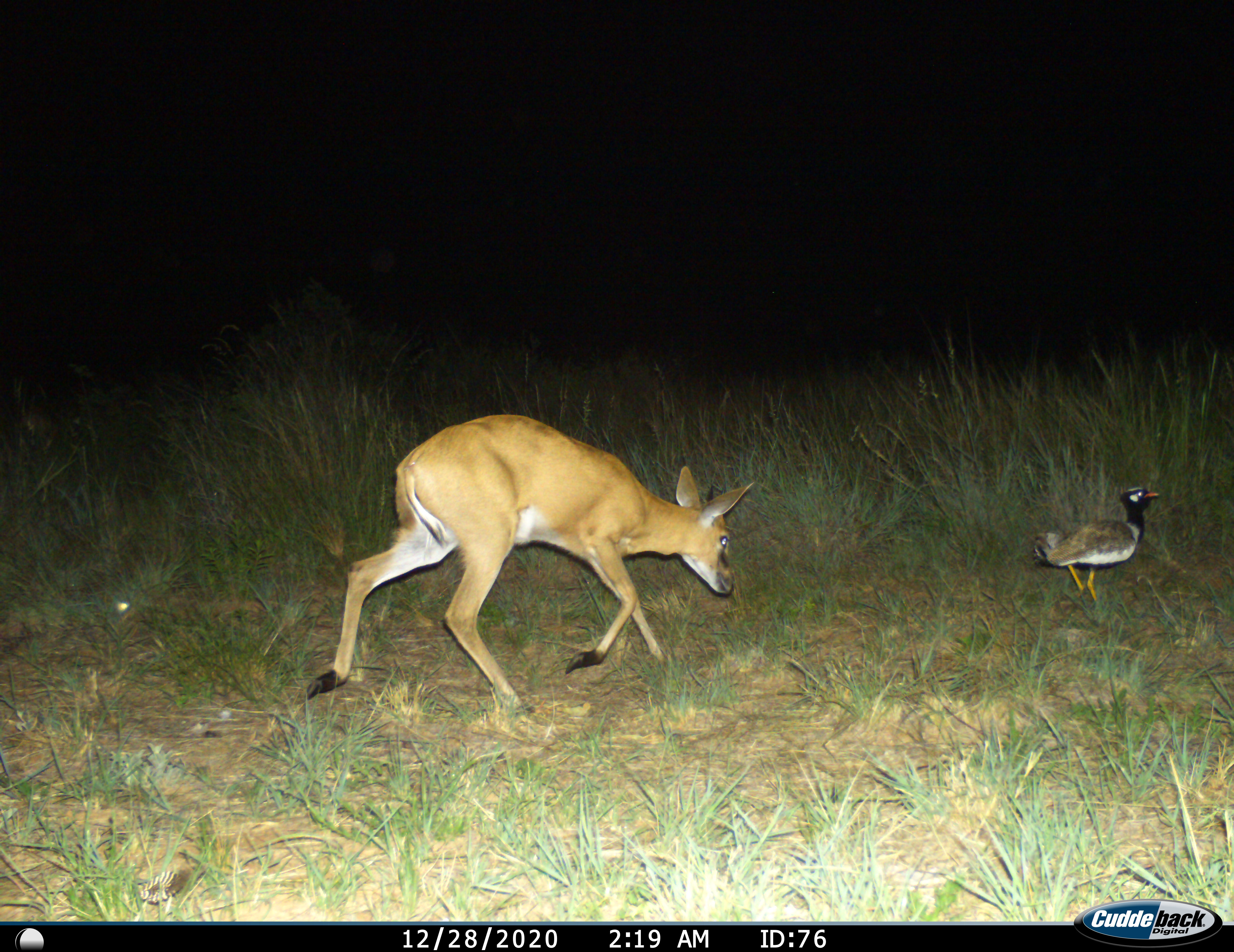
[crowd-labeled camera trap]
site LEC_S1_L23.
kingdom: Animalia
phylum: Chordata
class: Aves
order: Otidiformes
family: Otididae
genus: Eupodotis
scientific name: Eupodotis afraoides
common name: white-quilled bustard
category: bustardwhitequilled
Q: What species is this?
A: Bustardwhitequilled (white-quilled bustard) (Eupodotis afraoides).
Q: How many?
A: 1.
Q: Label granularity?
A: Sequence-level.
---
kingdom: Animalia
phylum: Chordata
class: Mammalia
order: Artiodactyla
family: Bovidae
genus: Sylvicapra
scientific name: Sylvicapra grimmia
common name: common duiker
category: duikercommongrey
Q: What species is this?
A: Duikercommongrey (common duiker) (Sylvicapra grimmia).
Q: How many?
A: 1.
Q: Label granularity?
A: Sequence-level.